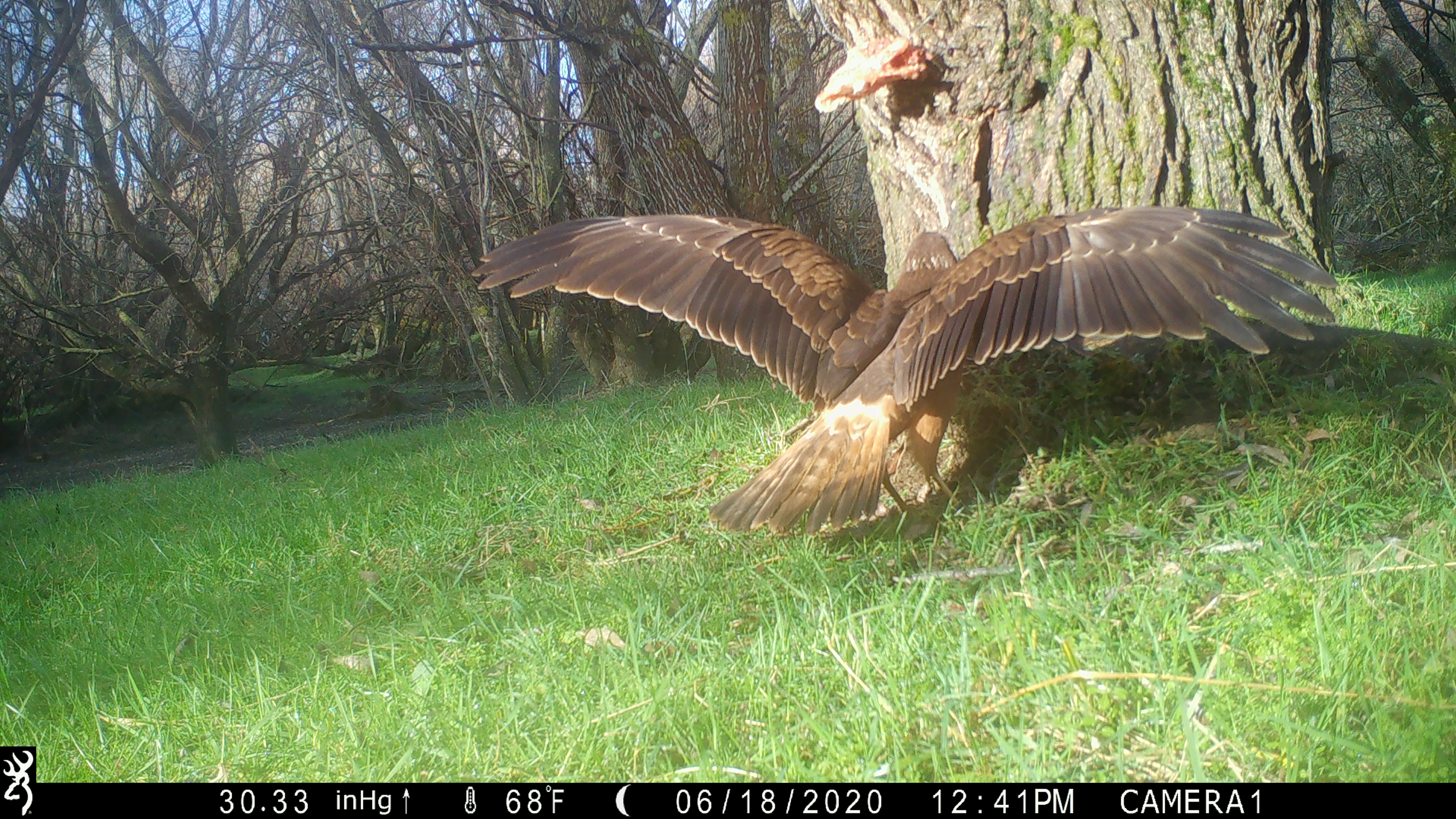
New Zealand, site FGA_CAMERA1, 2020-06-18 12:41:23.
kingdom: Animalia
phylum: Chordata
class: Aves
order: Accipitriformes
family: Accipitridae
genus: Circus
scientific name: Circus approximans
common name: swamp harrier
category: harrier